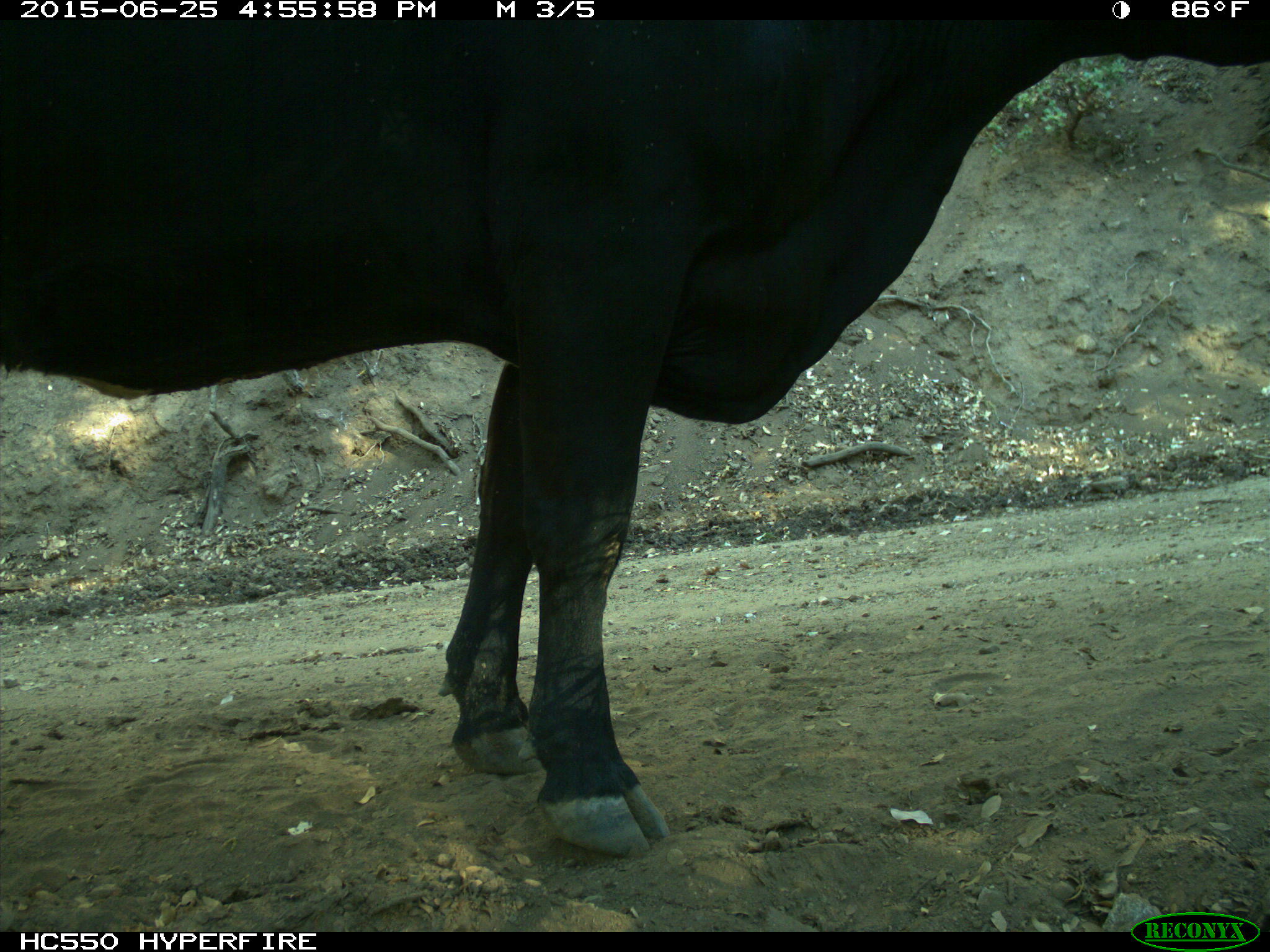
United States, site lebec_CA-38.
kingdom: Animalia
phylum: Chordata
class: Mammalia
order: Artiodactyla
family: Bovidae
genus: Bos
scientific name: Bos taurus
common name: domestic cow